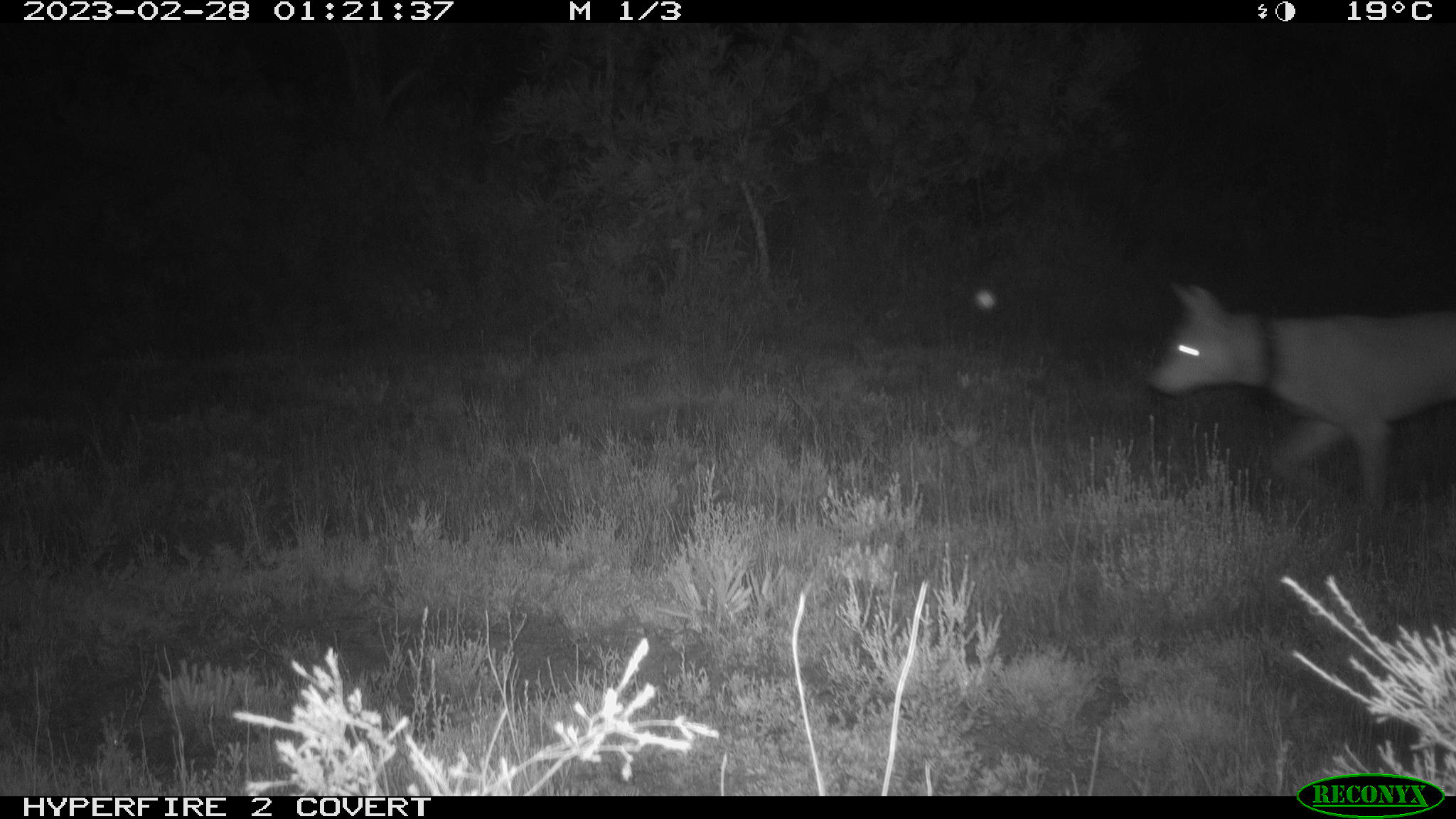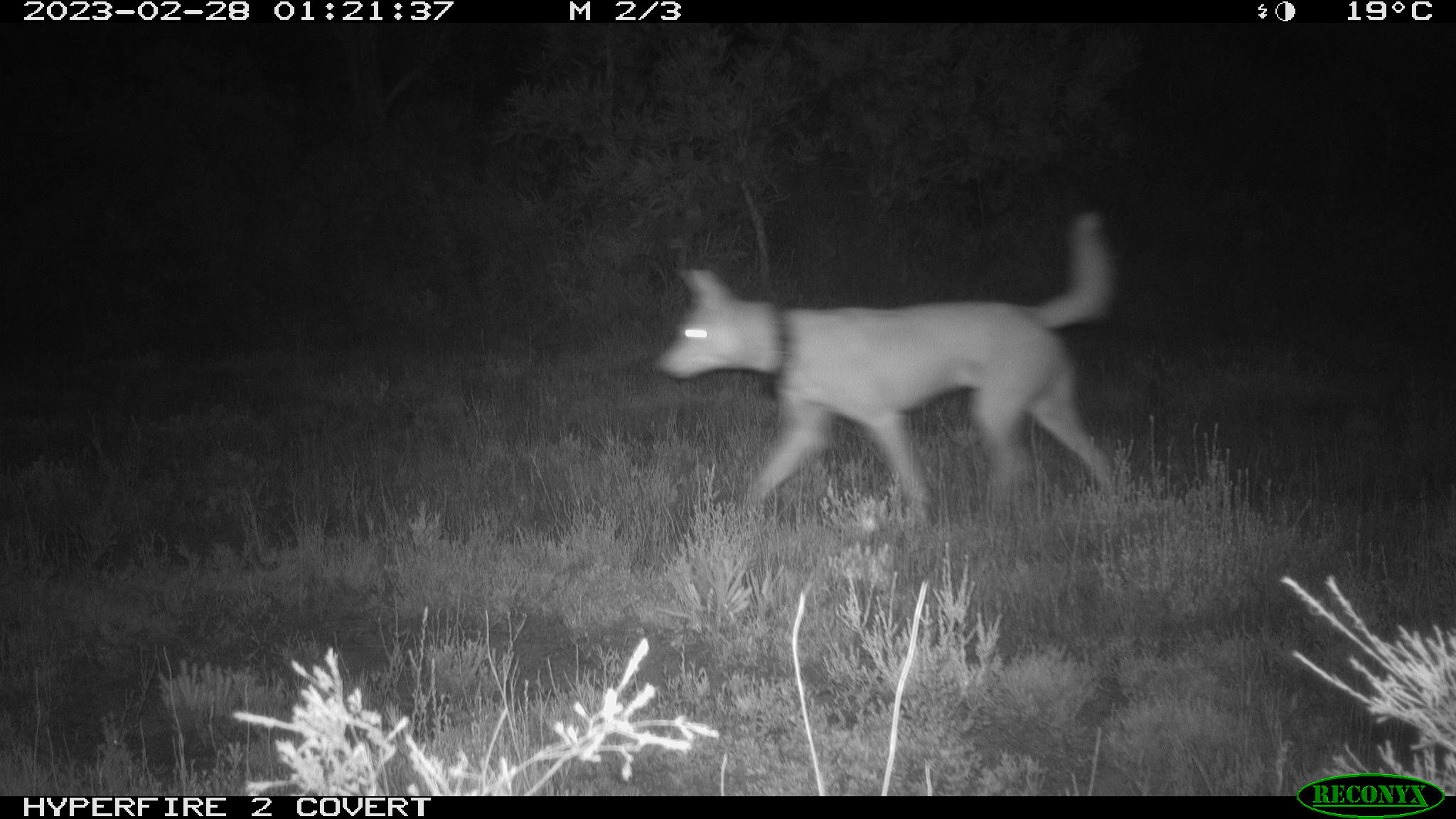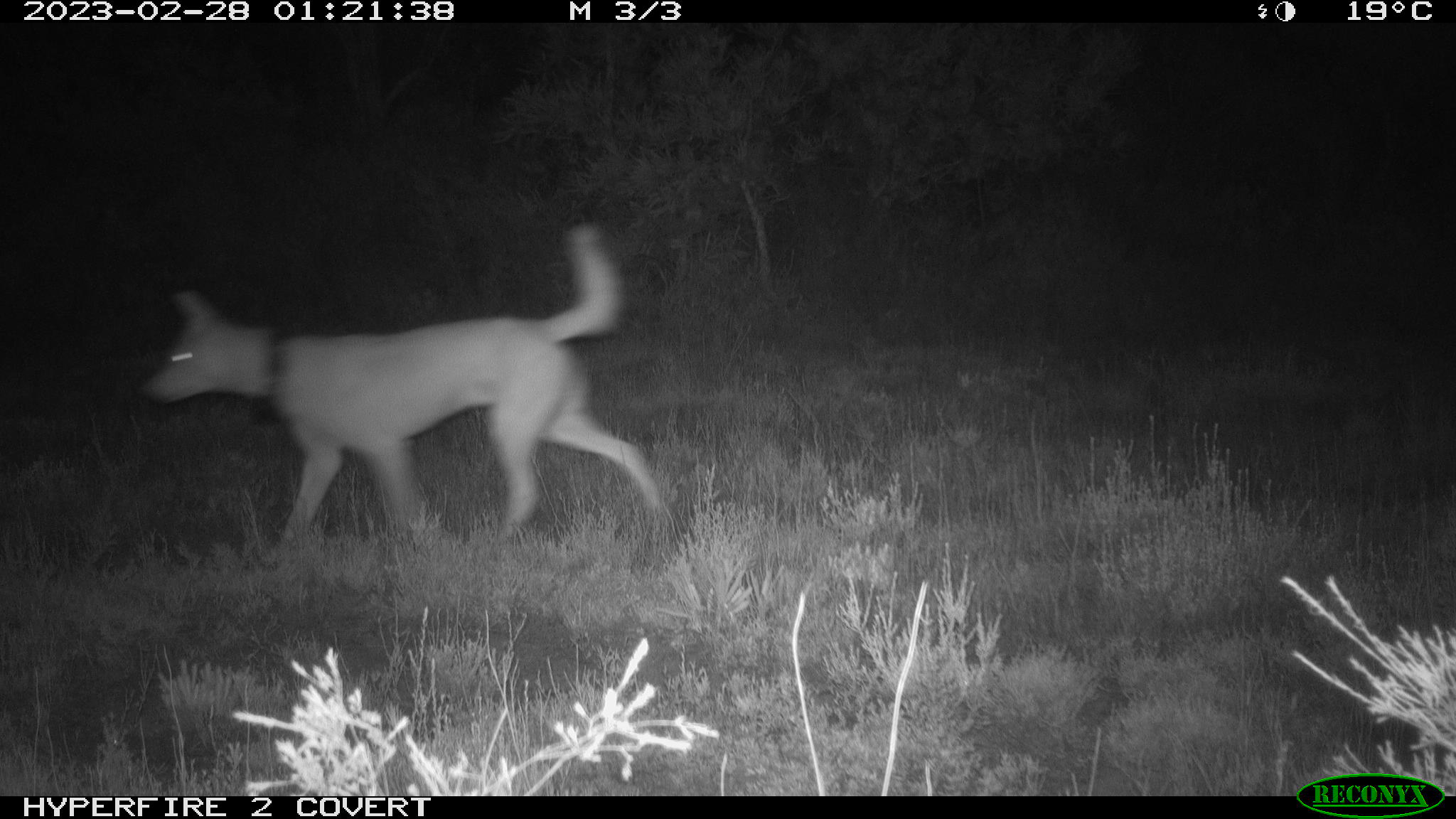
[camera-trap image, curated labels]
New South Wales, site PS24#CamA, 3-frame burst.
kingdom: Animalia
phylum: Chordata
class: Mammalia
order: Carnivora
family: Canidae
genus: Canis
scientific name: Canis familiaris dingo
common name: dingo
Dingo (Canis familiaris dingo).